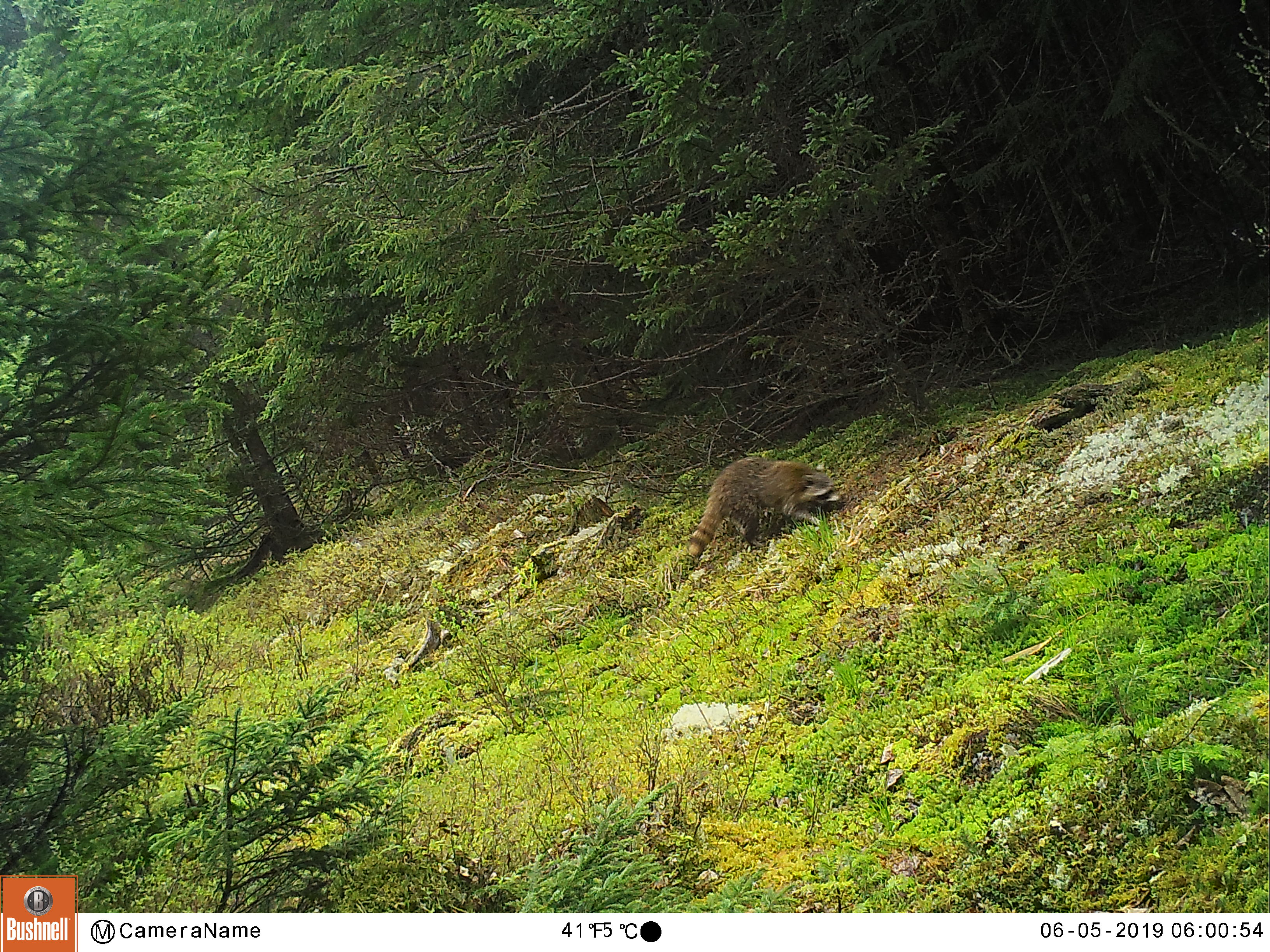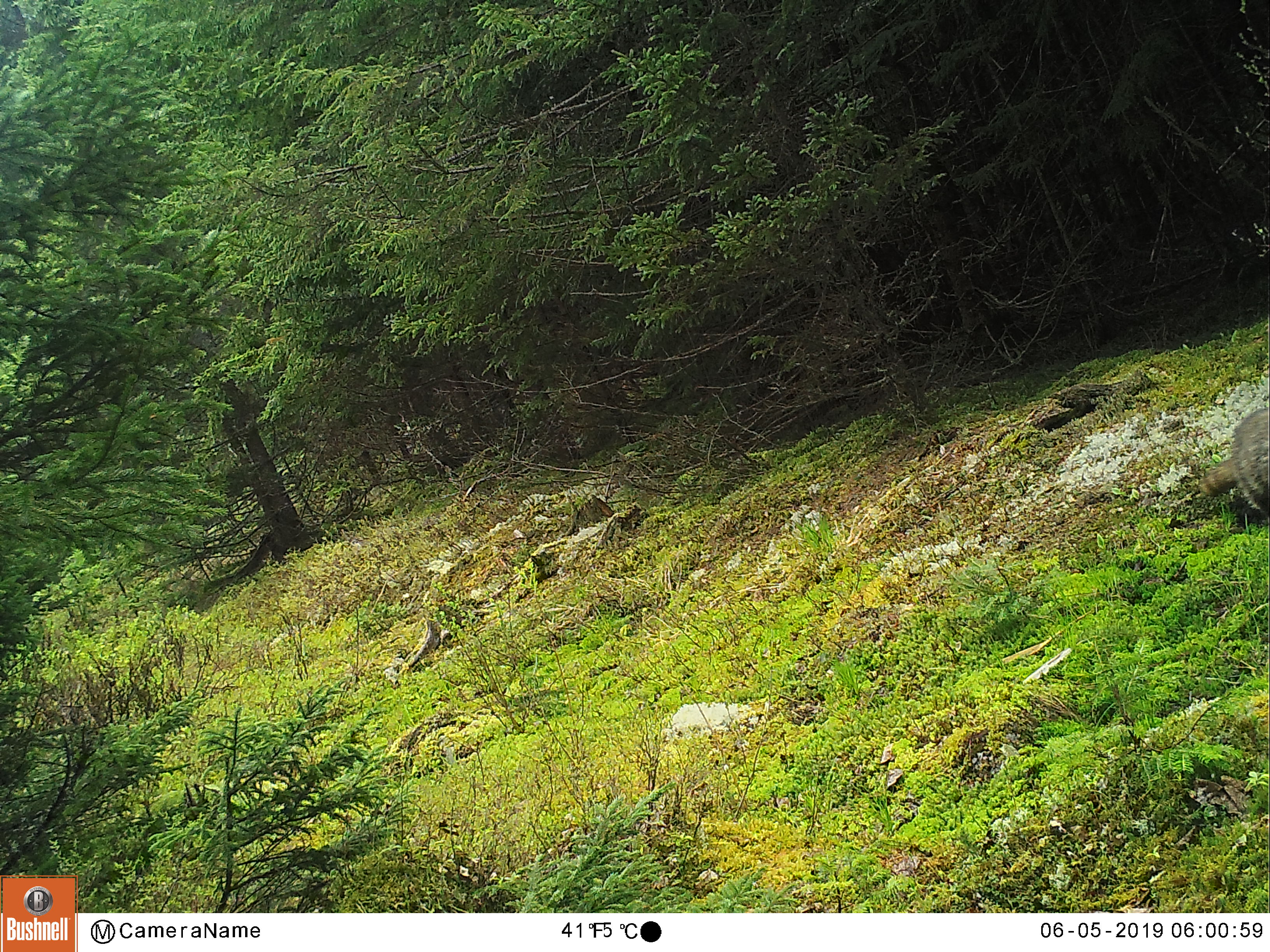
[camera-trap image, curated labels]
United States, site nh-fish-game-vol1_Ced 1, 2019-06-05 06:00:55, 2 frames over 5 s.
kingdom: Animalia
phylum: Chordata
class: Mammalia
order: Carnivora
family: Procyonidae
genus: Procyon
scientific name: Procyon lotor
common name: raccoon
Raccoon (Procyon lotor).